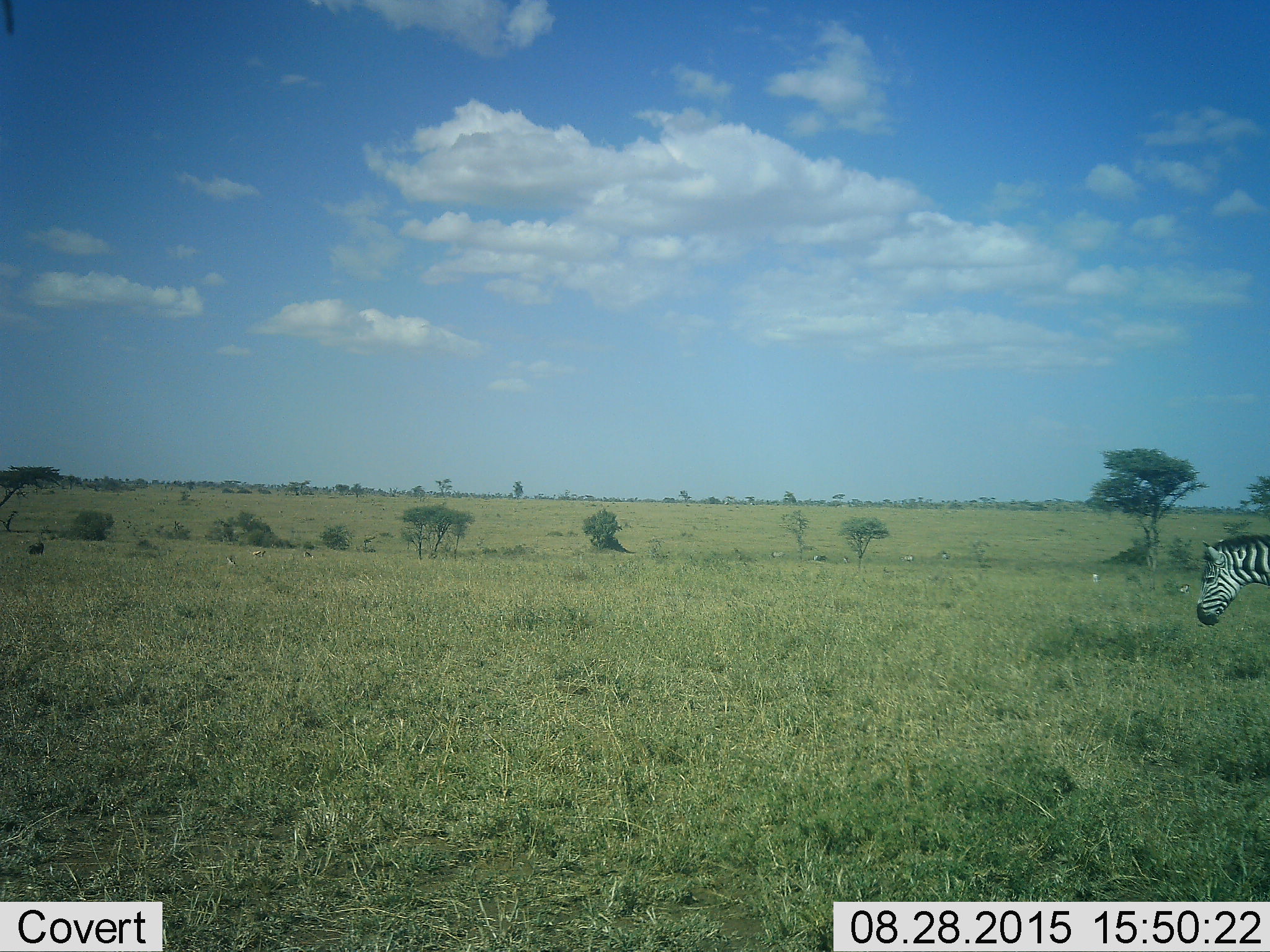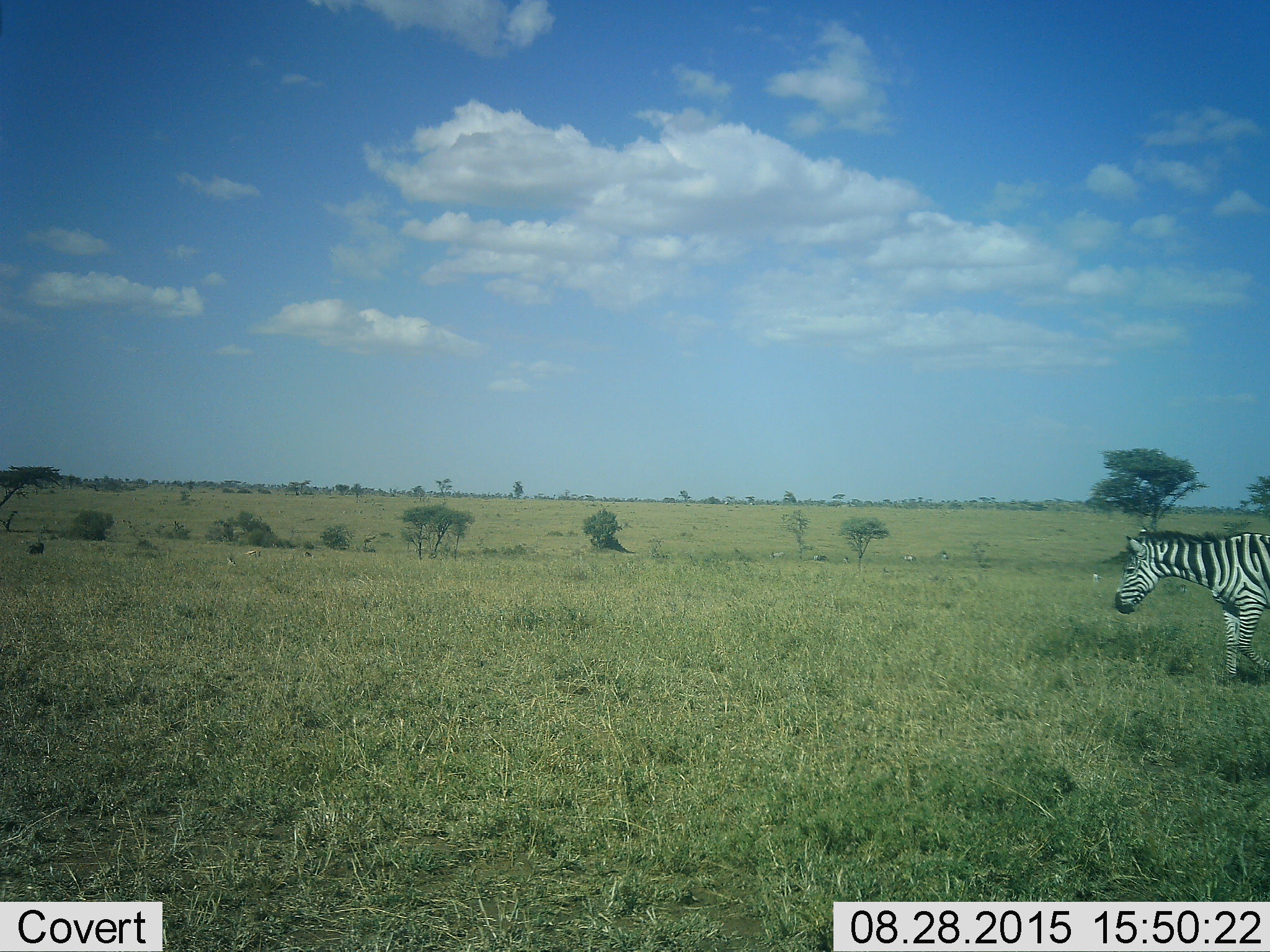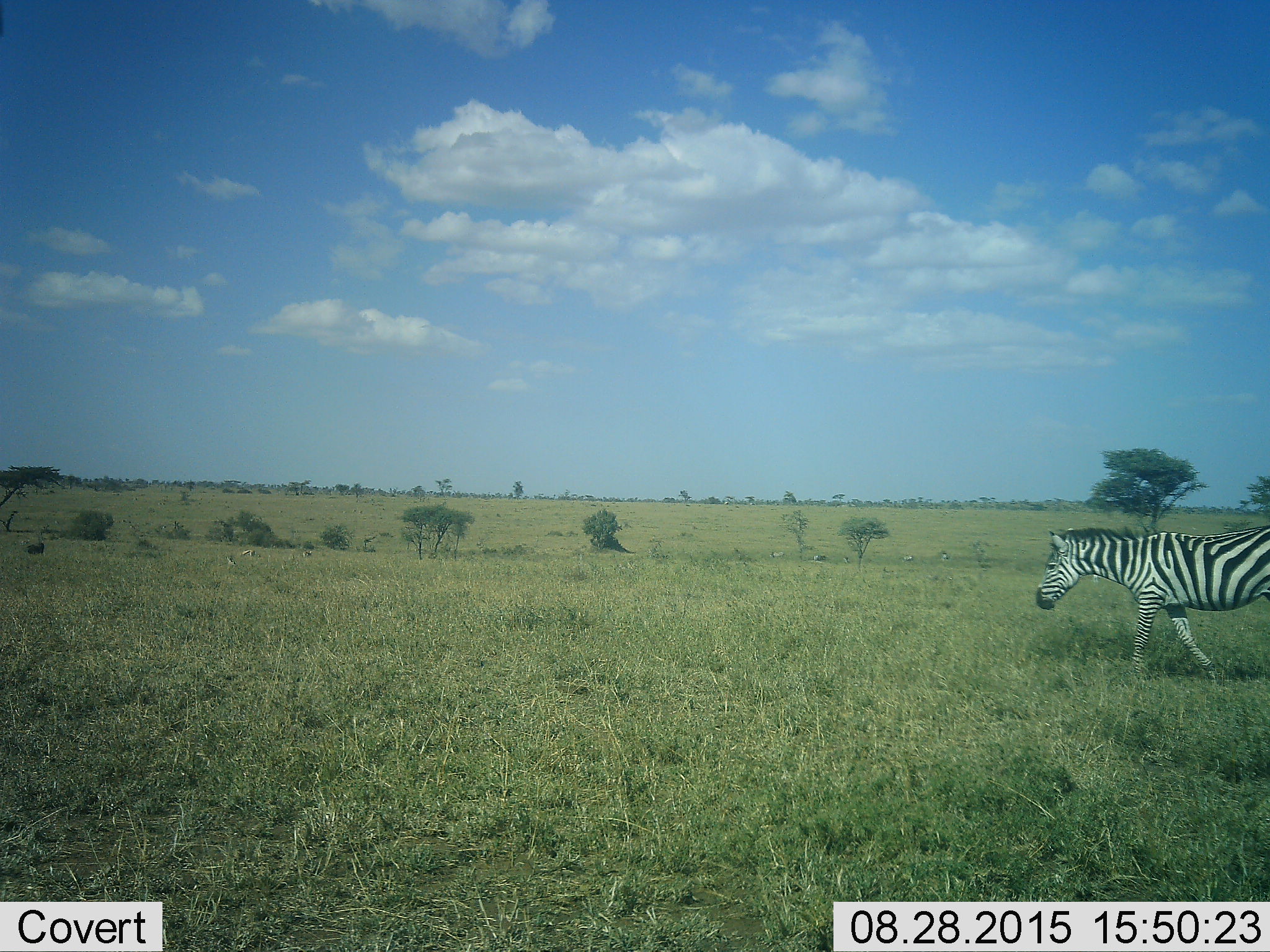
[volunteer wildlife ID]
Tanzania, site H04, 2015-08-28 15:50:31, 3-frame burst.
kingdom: Animalia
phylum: Chordata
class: Mammalia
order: Perissodactyla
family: Equidae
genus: Equus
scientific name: Equus quagga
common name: plains zebra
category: zebra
Zebra (plains zebra) (Equus quagga), count 1. Behavior (volunteer vote fractions): standing 33%, resting 0%, moving 92%, interacting 0%. Young present (vote fraction): 0%. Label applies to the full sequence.